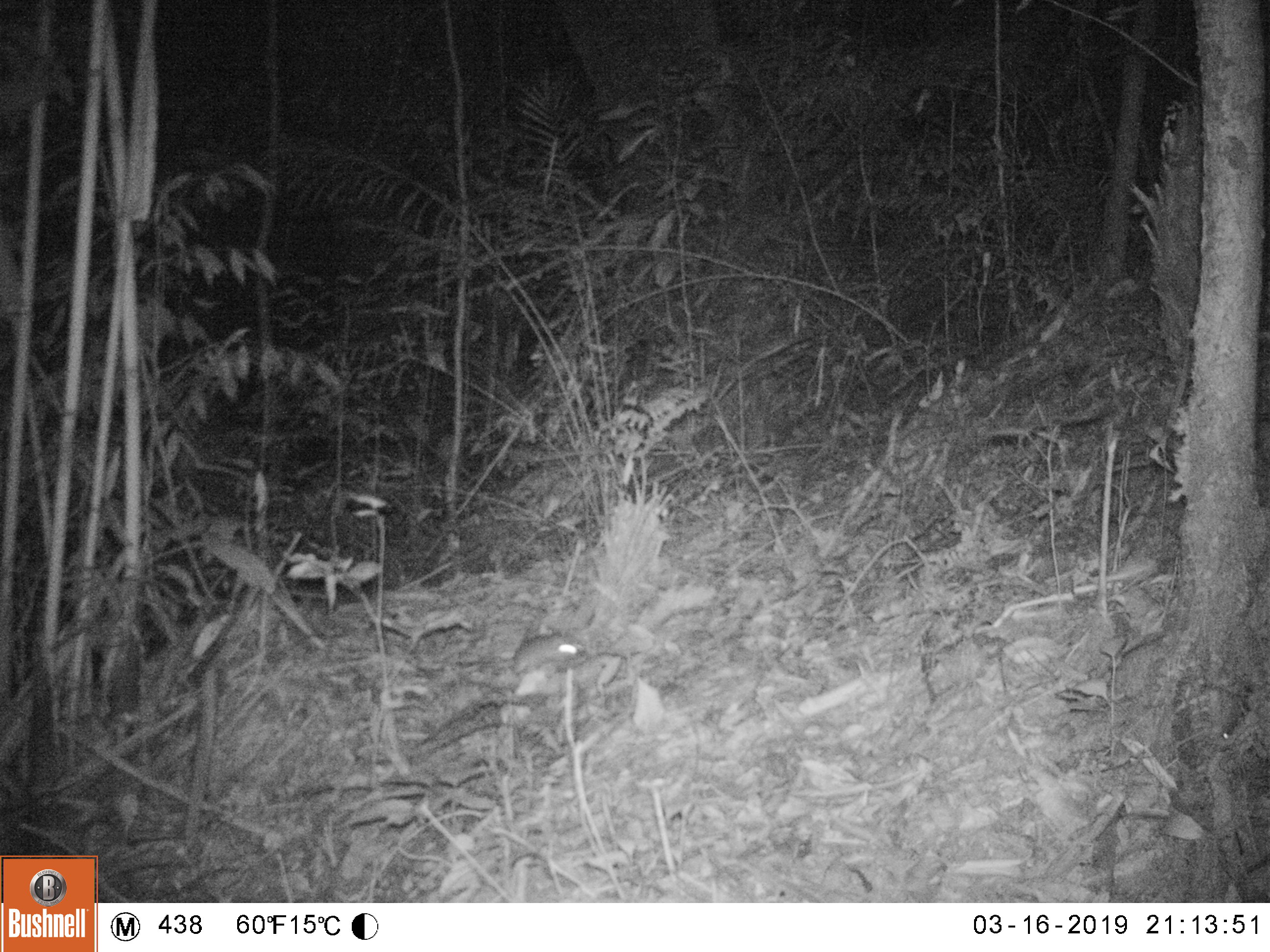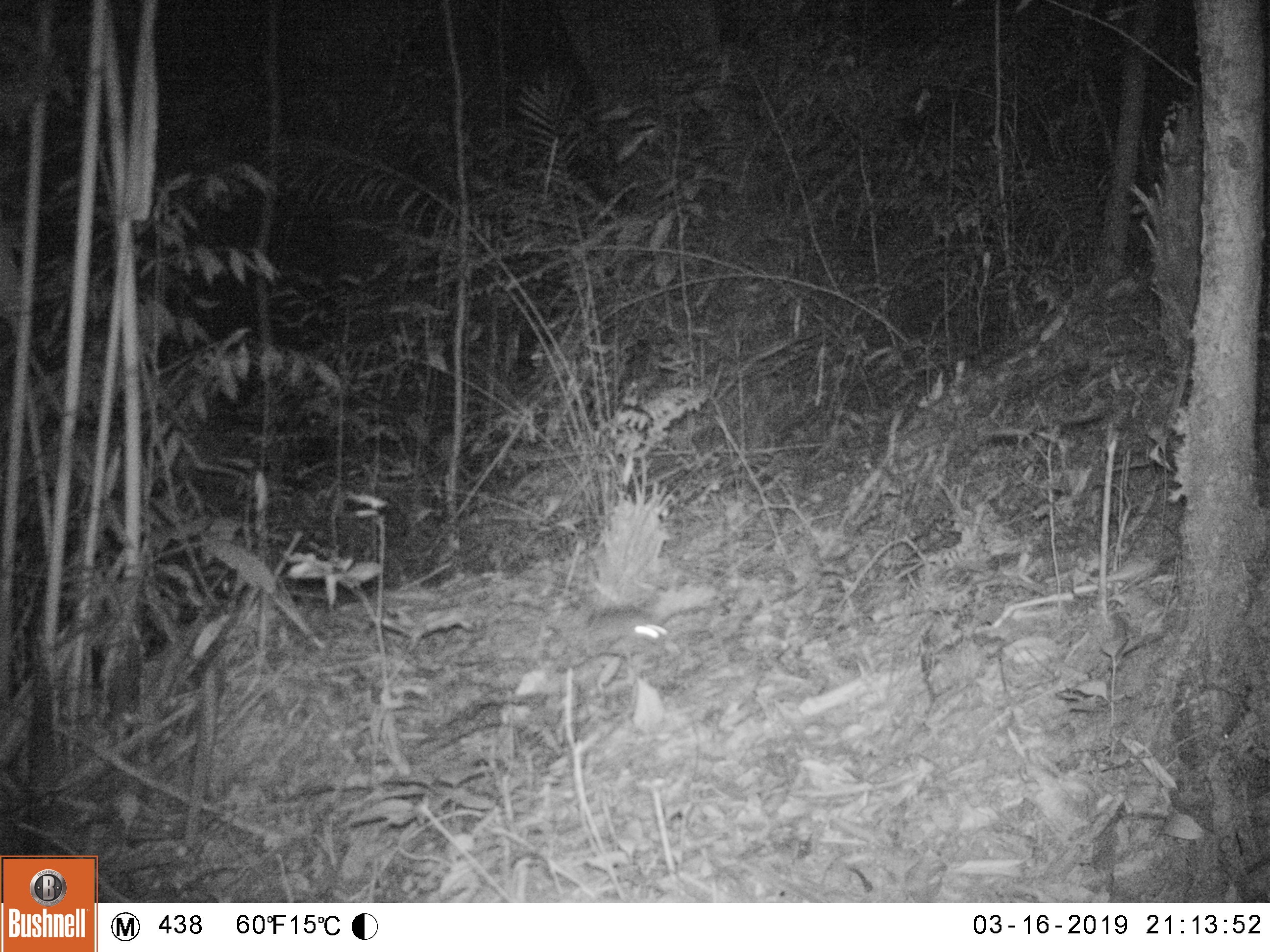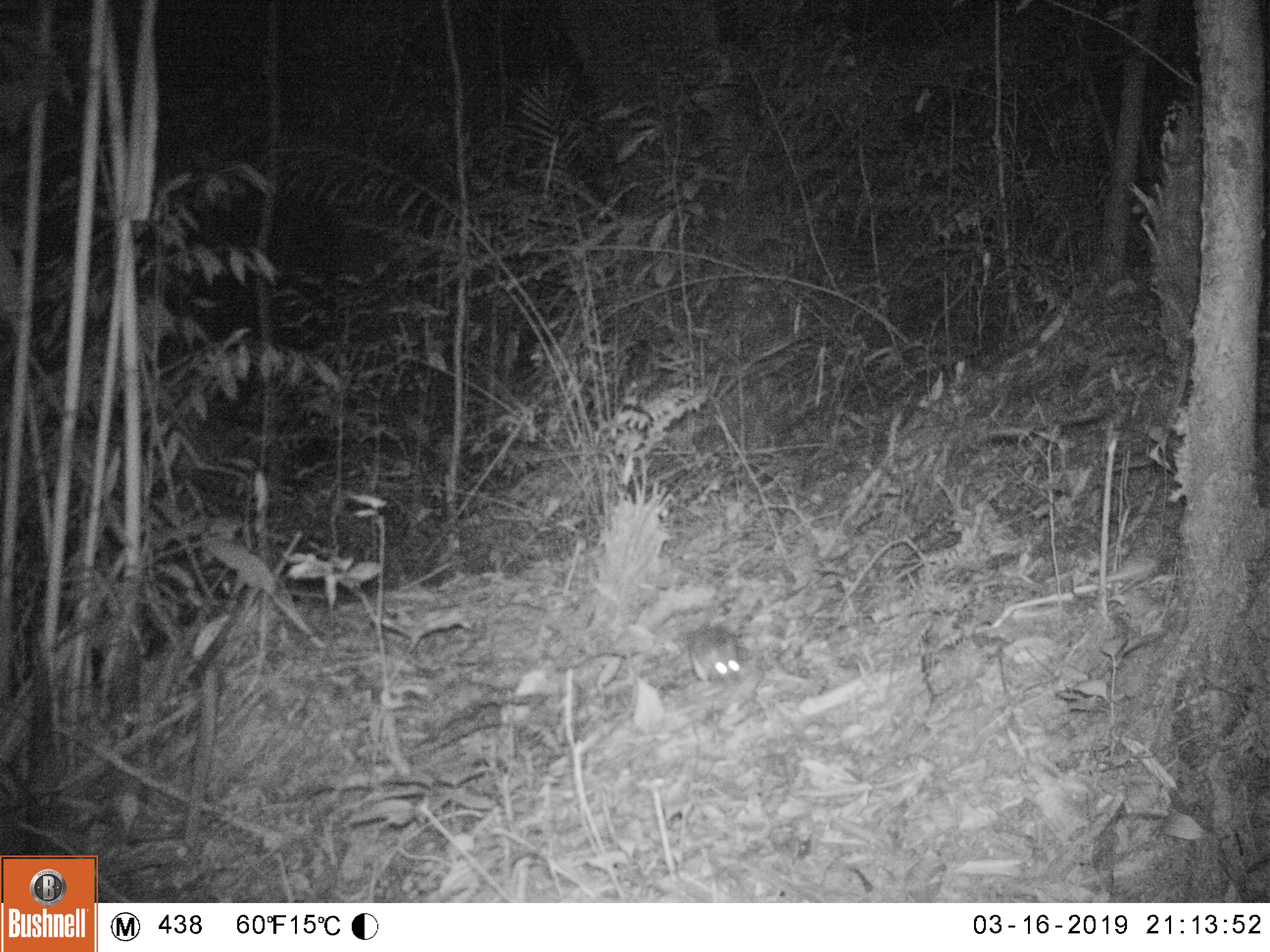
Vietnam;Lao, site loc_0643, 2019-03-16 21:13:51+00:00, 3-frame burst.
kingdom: Animalia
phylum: Chordata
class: Mammalia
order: Rodentia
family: Muridae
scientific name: Muridae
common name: old-world mice and rats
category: unidentified murid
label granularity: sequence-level